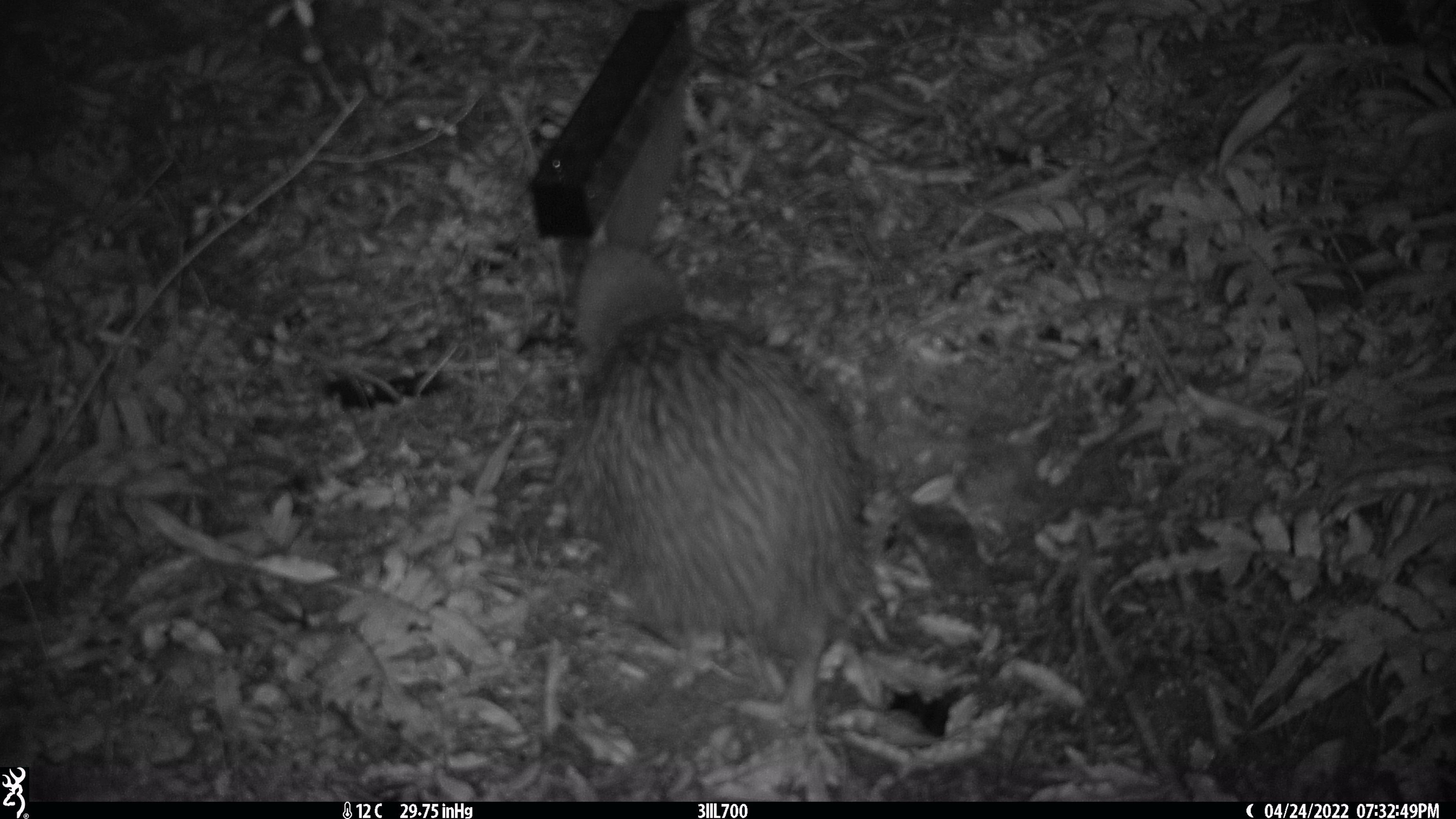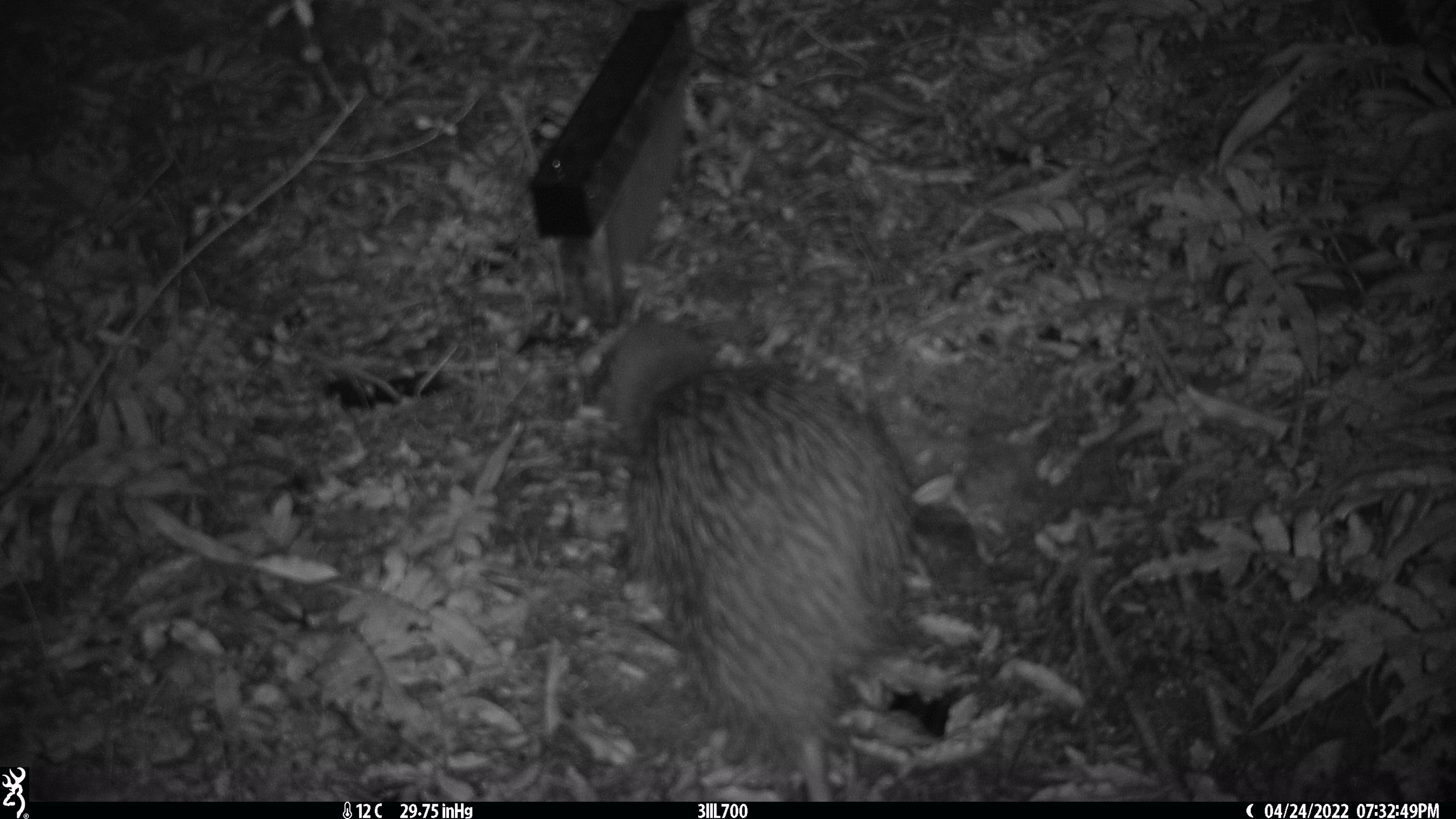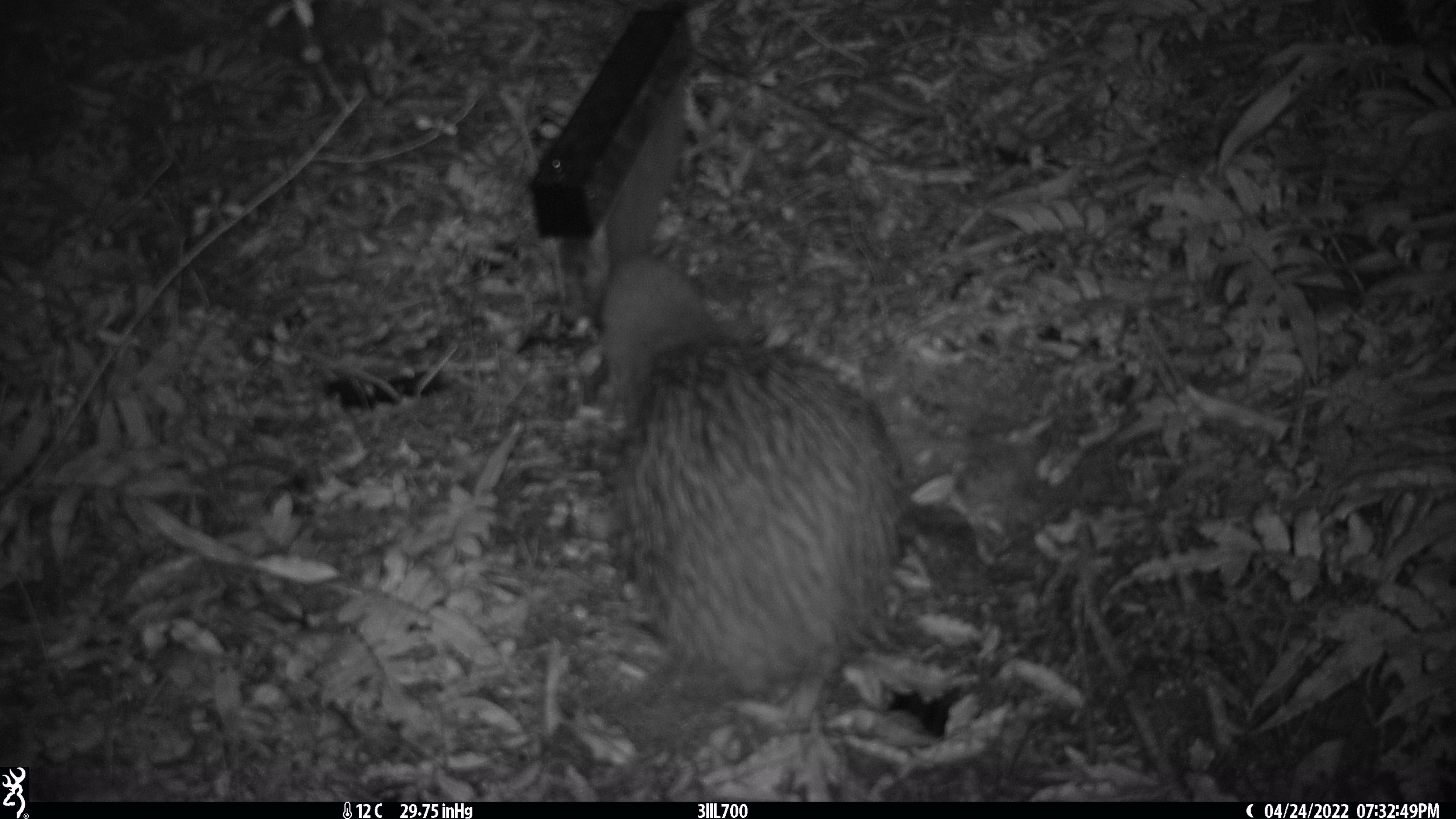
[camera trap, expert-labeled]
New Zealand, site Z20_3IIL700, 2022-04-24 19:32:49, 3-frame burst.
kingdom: Animalia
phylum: Chordata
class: Aves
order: Apterygiformes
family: Apterygidae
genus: Apteryx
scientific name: Apteryx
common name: kiwi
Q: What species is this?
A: Kiwi (Apteryx).